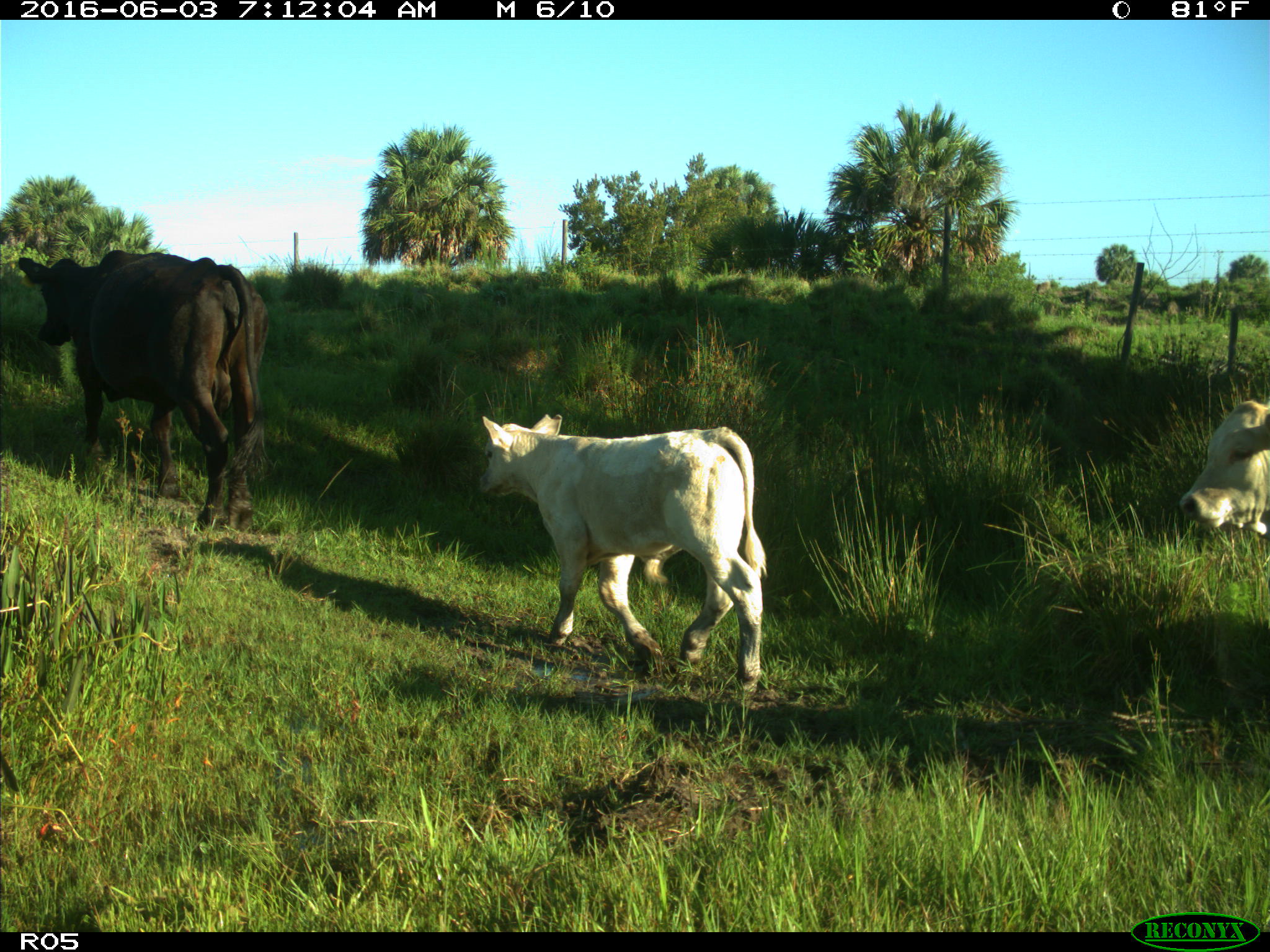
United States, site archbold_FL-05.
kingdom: Animalia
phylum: Chordata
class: Mammalia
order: Artiodactyla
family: Bovidae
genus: Bos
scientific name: Bos taurus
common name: domestic cow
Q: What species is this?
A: Bos taurus (domestic cow).